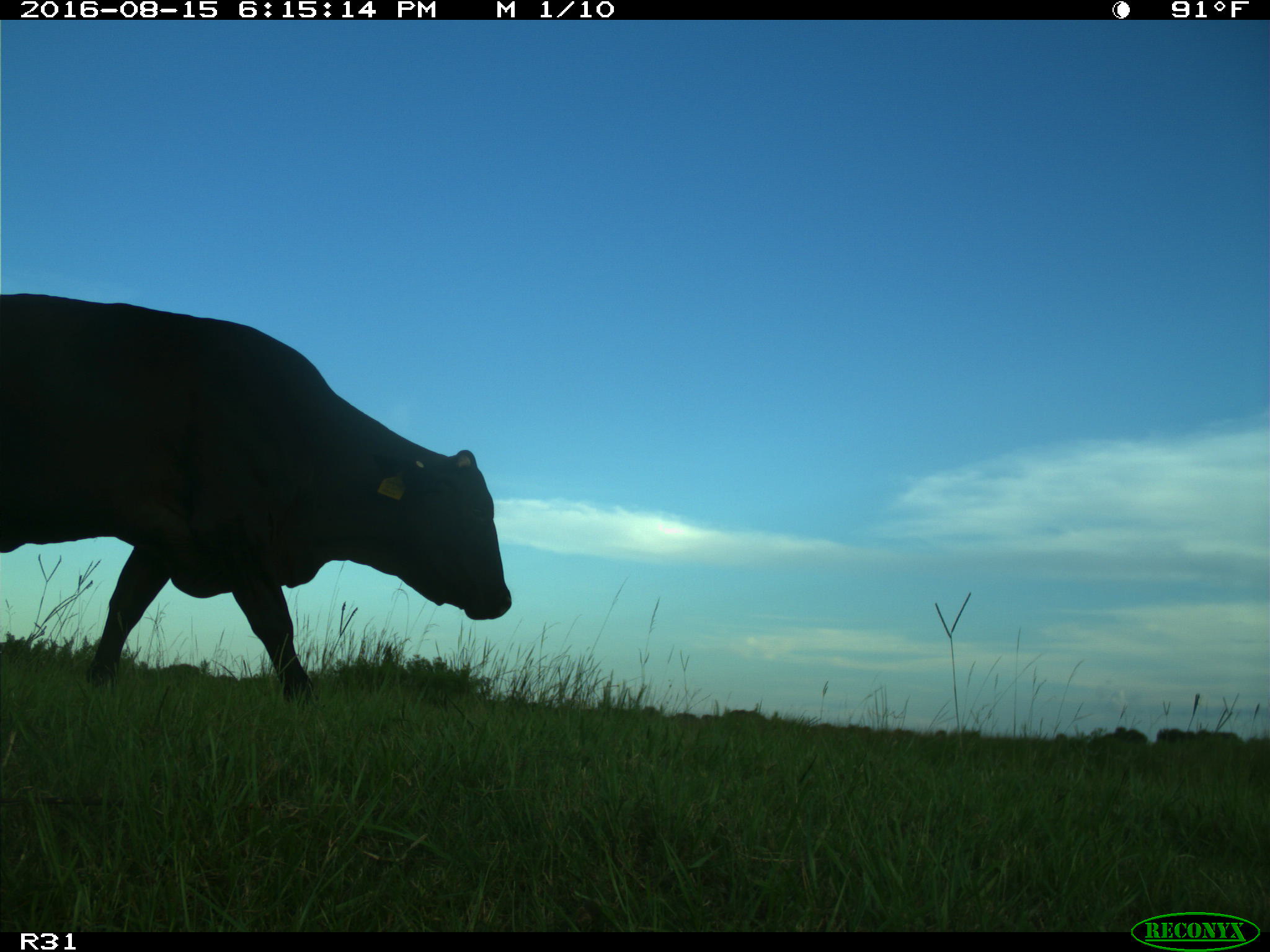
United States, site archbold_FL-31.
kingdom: Animalia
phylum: Chordata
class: Mammalia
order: Artiodactyla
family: Bovidae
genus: Bos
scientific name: Bos taurus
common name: domestic cow